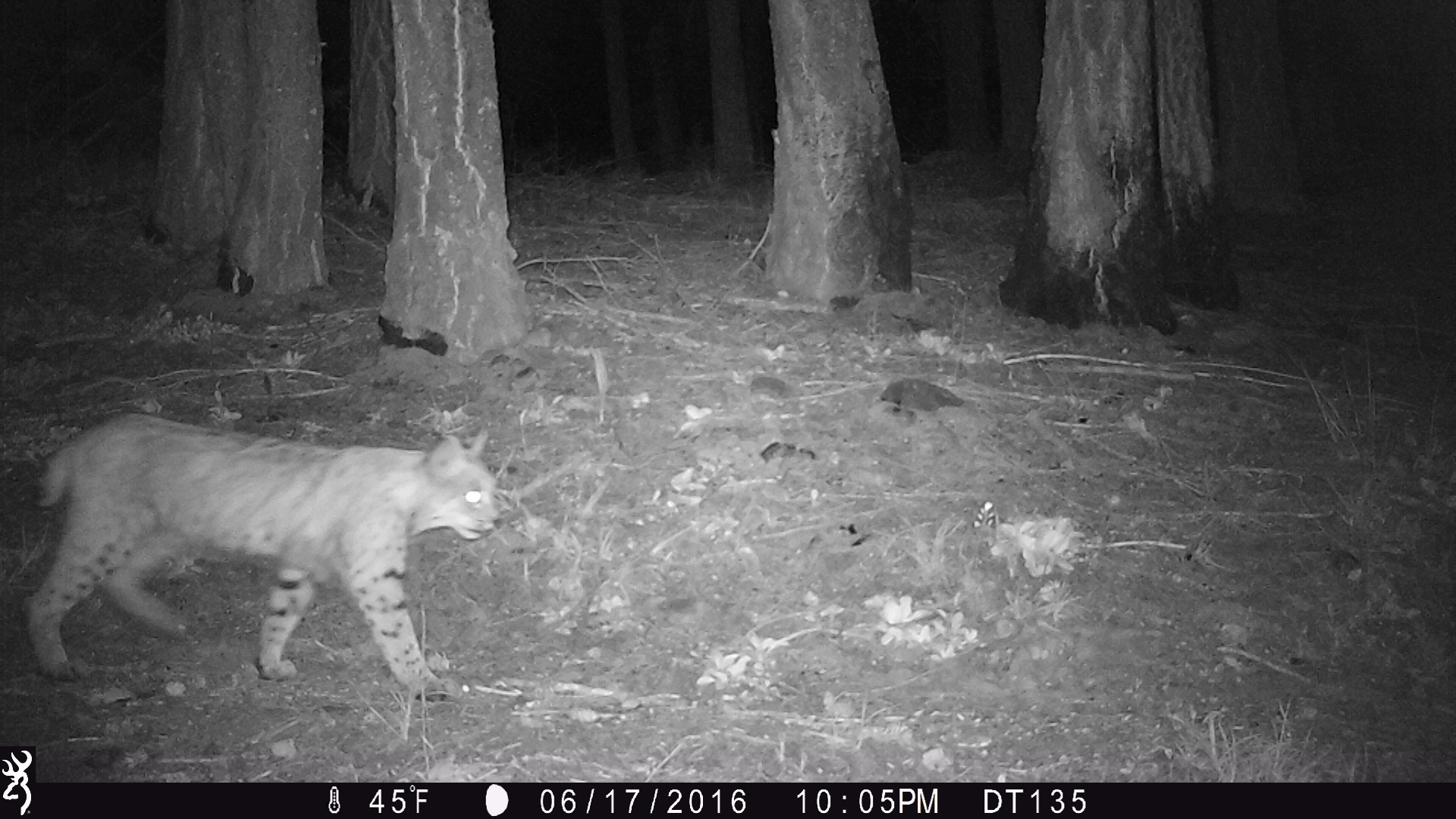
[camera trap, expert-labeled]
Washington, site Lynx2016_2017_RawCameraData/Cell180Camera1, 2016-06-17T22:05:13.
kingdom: Animalia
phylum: Chordata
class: Mammalia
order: Carnivora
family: Felidae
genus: Lynx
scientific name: Lynx rufus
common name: bobcat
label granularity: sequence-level